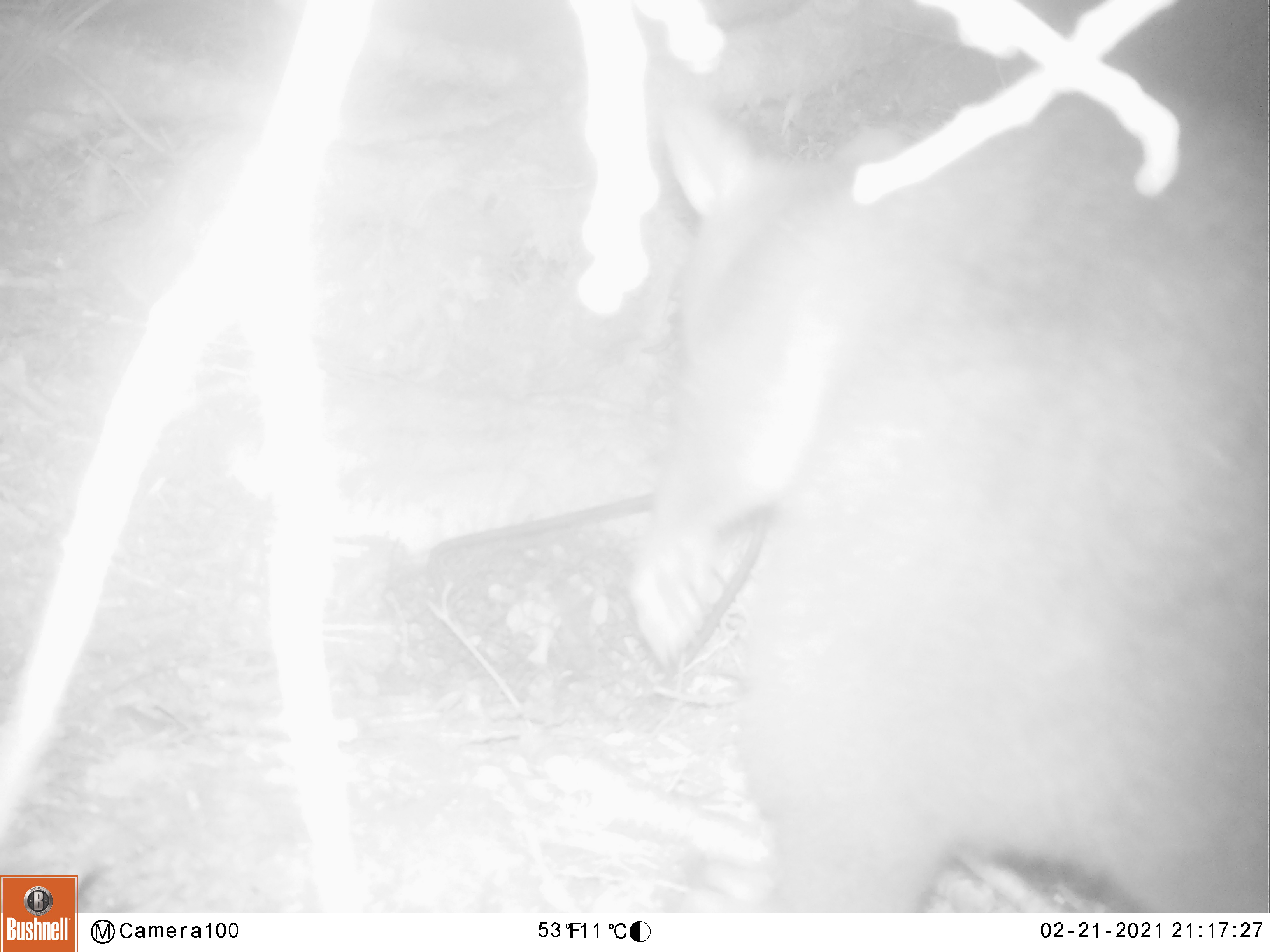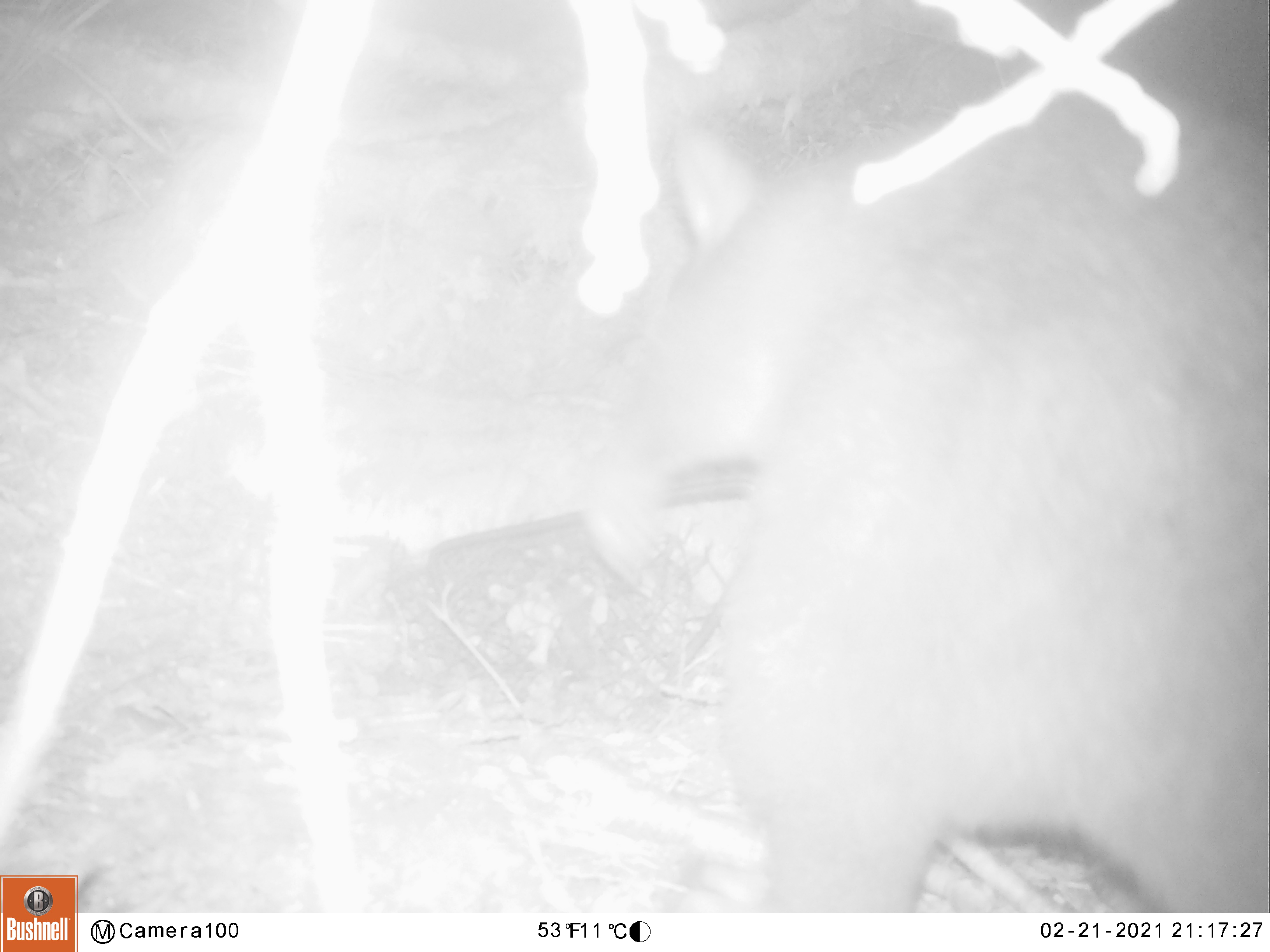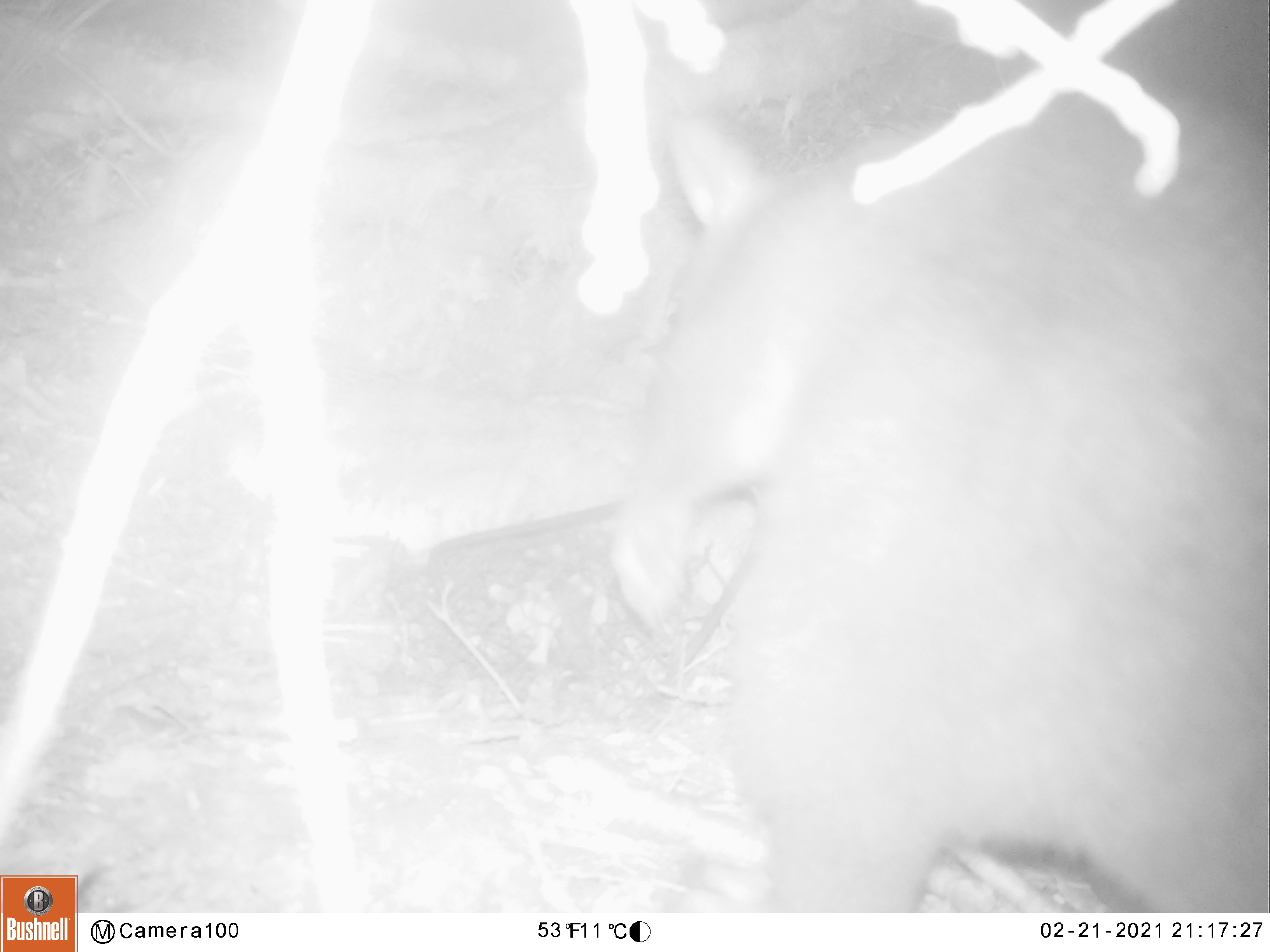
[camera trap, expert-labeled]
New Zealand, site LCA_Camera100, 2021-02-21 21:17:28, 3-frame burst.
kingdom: Animalia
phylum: Chordata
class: Mammalia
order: Diprotodontia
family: Phalangeridae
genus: Trichosurus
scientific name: Trichosurus vulpecula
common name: common brushtail possum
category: possum